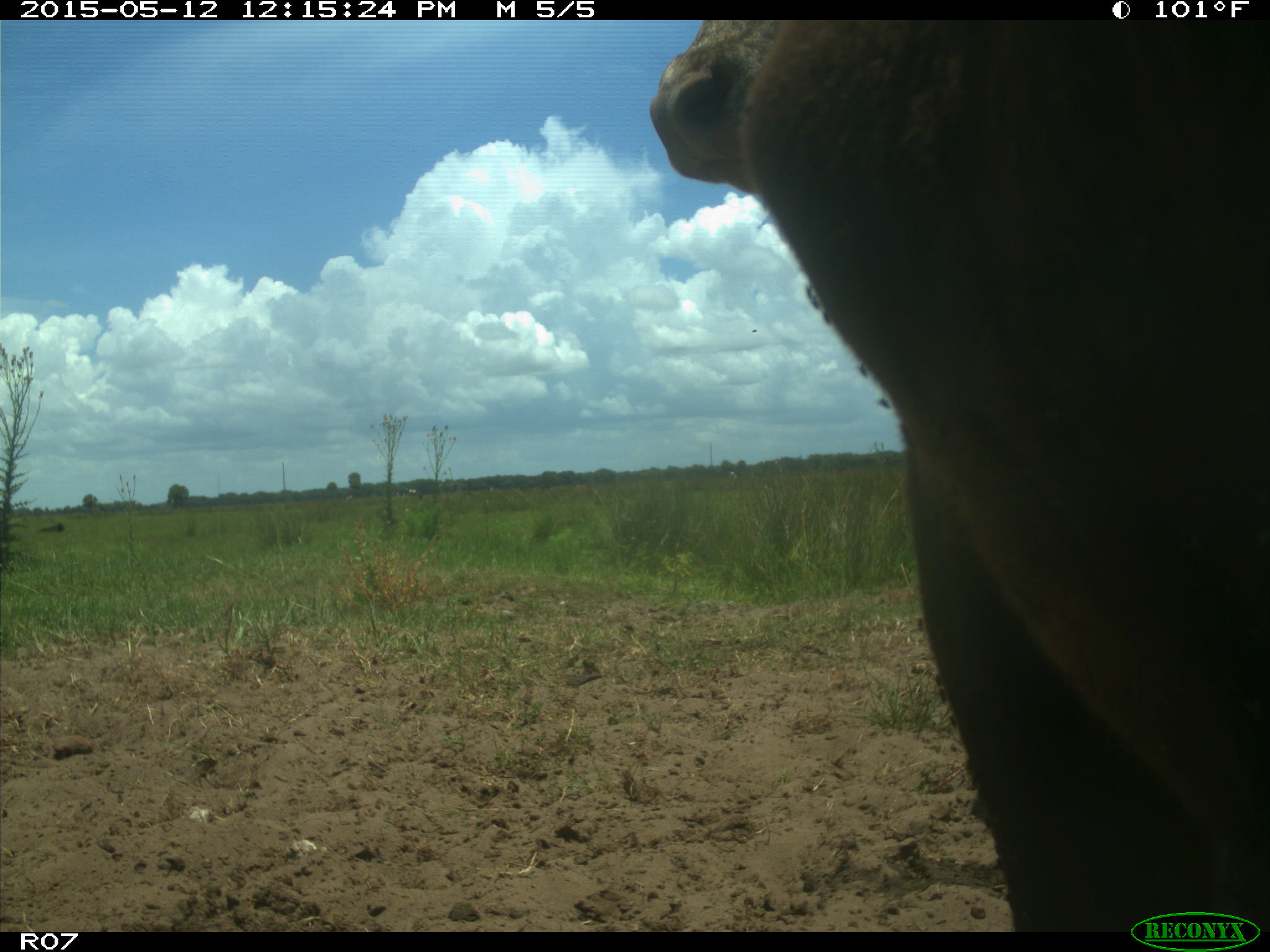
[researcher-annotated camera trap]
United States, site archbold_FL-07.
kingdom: Animalia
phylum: Chordata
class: Mammalia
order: Artiodactyla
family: Bovidae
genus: Bos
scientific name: Bos taurus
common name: domestic cow